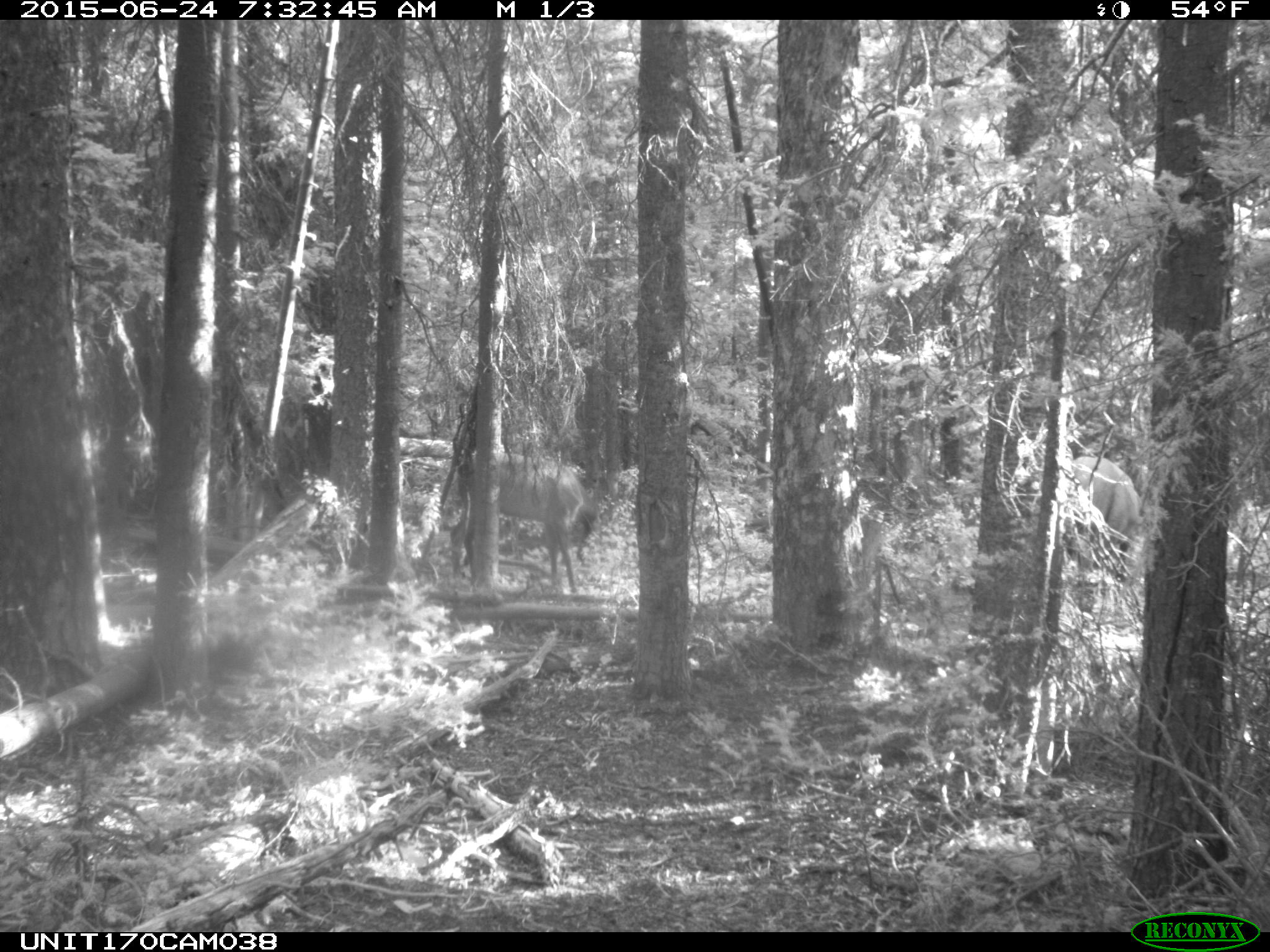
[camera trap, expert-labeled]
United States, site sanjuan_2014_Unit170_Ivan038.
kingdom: Animalia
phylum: Chordata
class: Mammalia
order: Artiodactyla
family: Cervidae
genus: Cervus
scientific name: Cervus elaphus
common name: red deer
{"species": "Cervus elaphus (red deer)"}